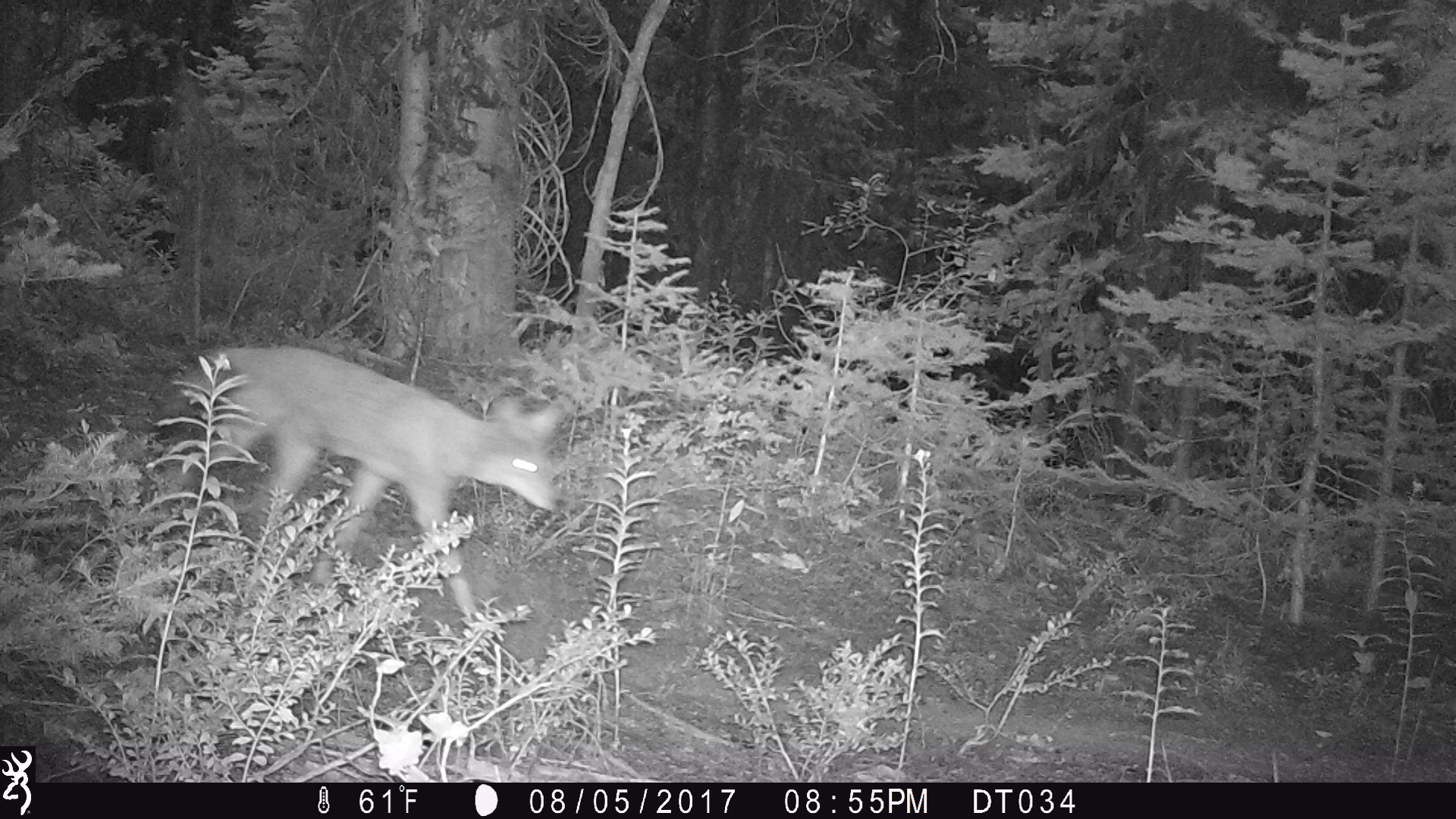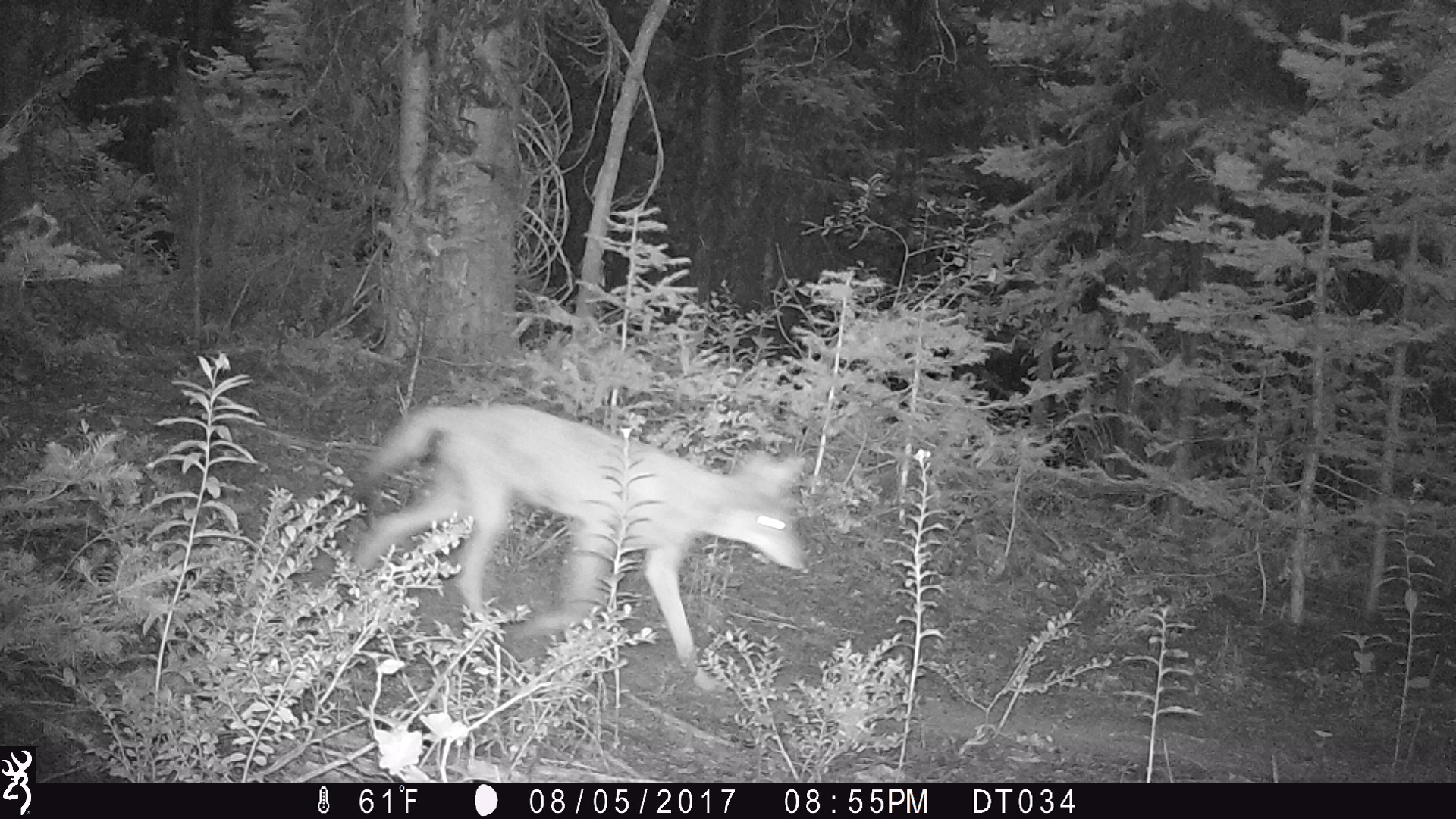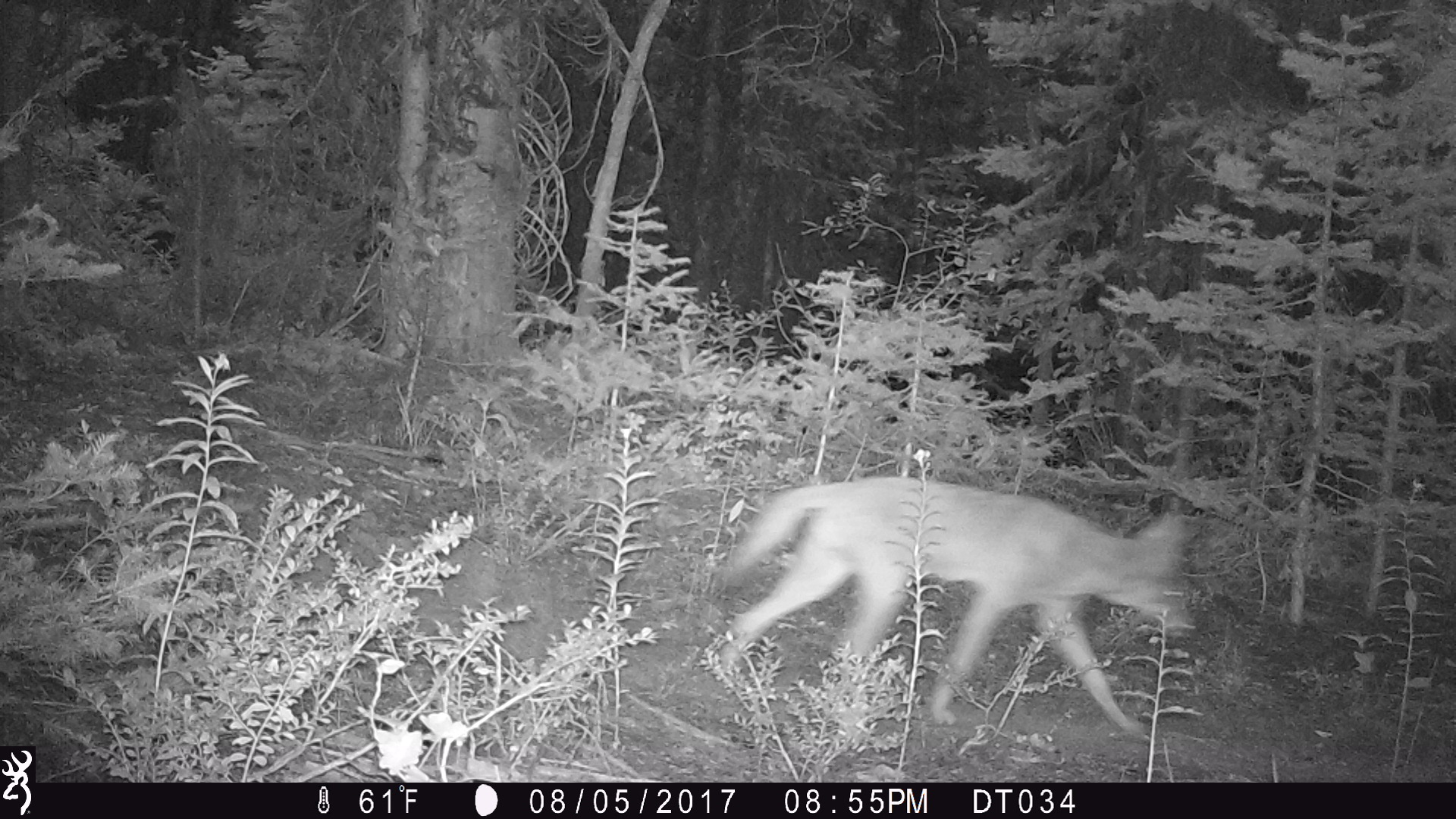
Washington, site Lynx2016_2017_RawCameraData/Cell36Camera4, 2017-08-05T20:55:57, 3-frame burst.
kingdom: Animalia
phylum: Chordata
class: Mammalia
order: Carnivora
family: Canidae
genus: Canis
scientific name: Canis latrans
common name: coyote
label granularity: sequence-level